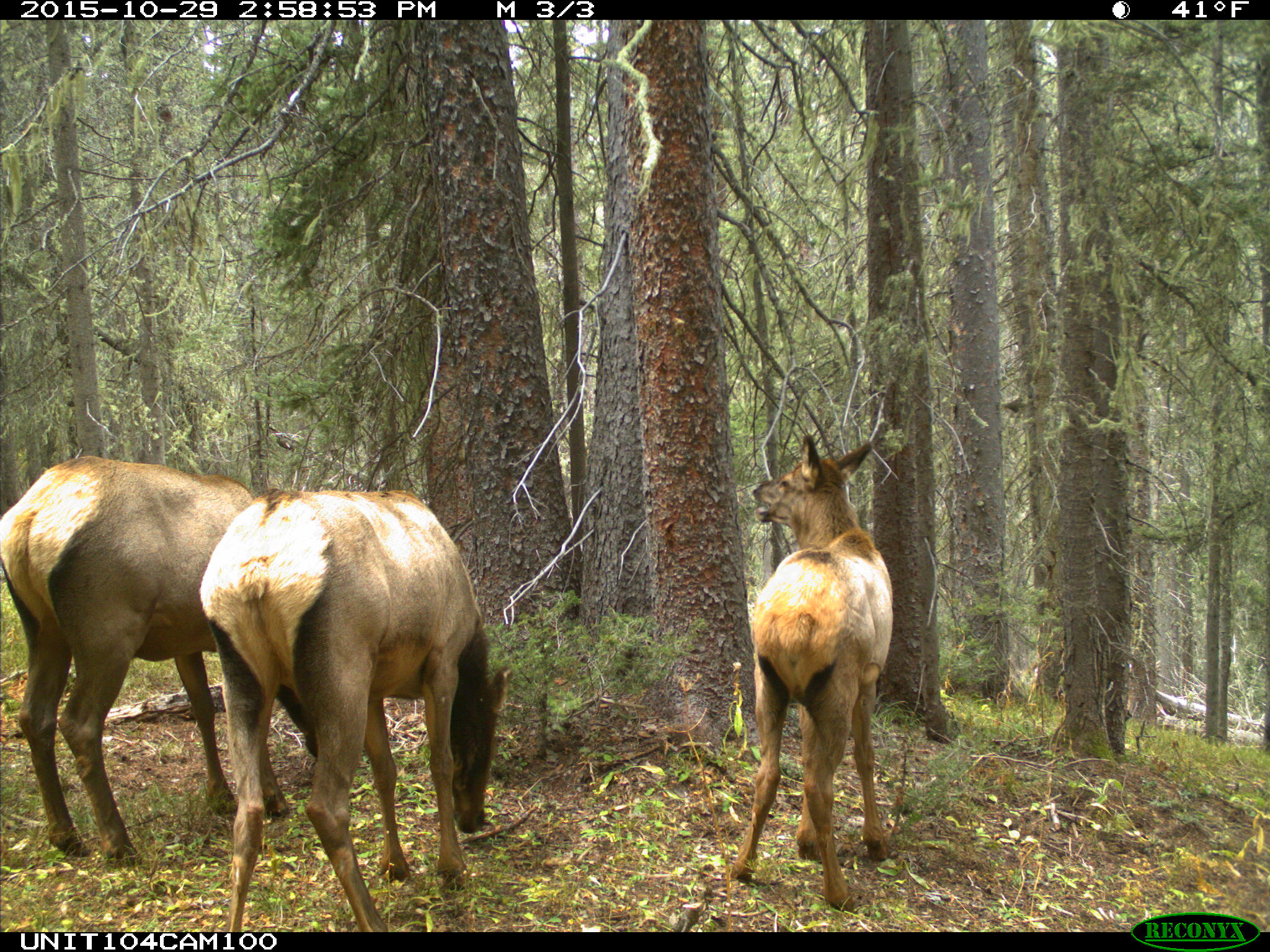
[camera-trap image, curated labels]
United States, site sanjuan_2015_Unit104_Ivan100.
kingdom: Animalia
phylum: Chordata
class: Mammalia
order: Artiodactyla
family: Cervidae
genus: Cervus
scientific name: Cervus elaphus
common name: red deer